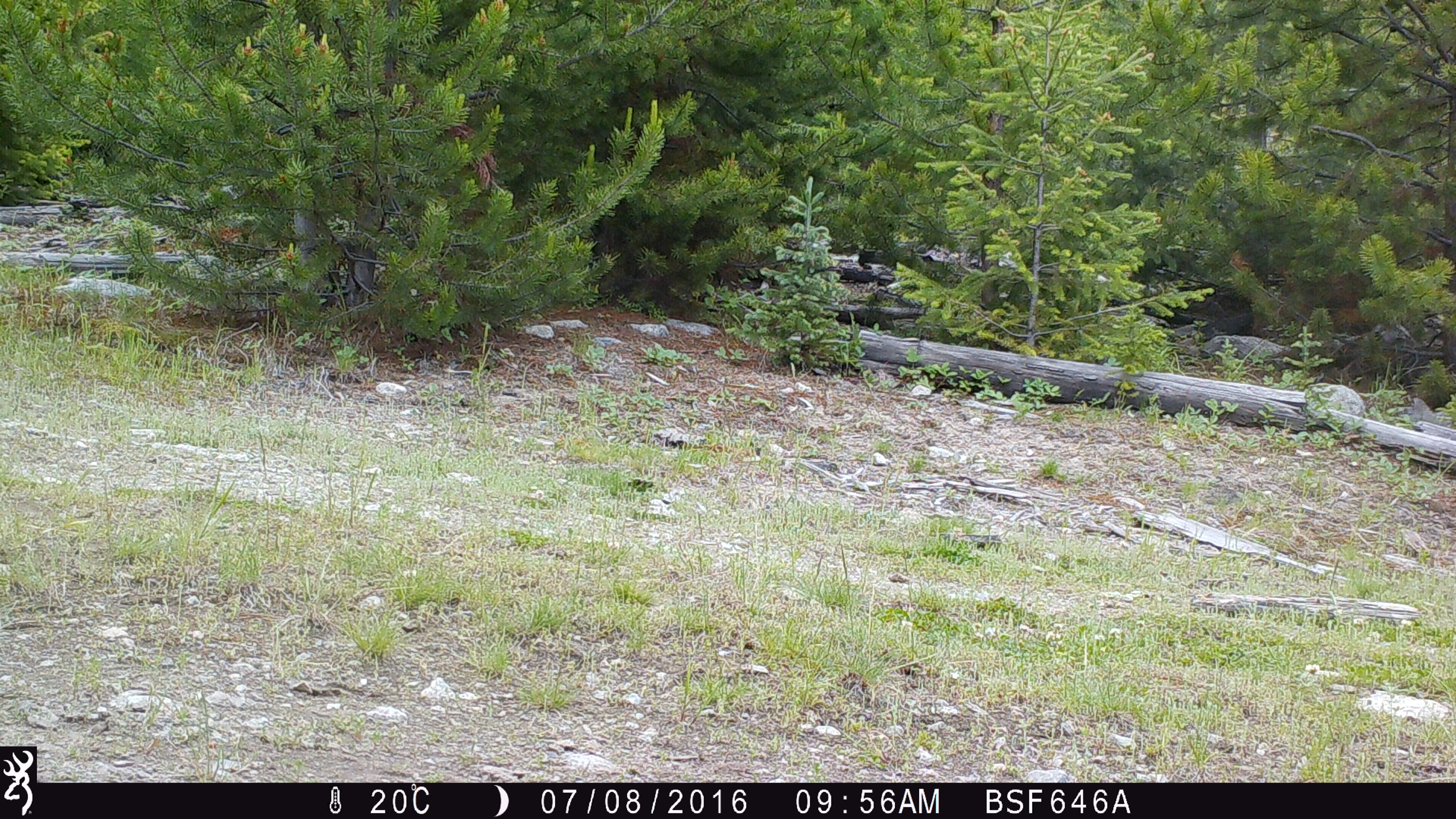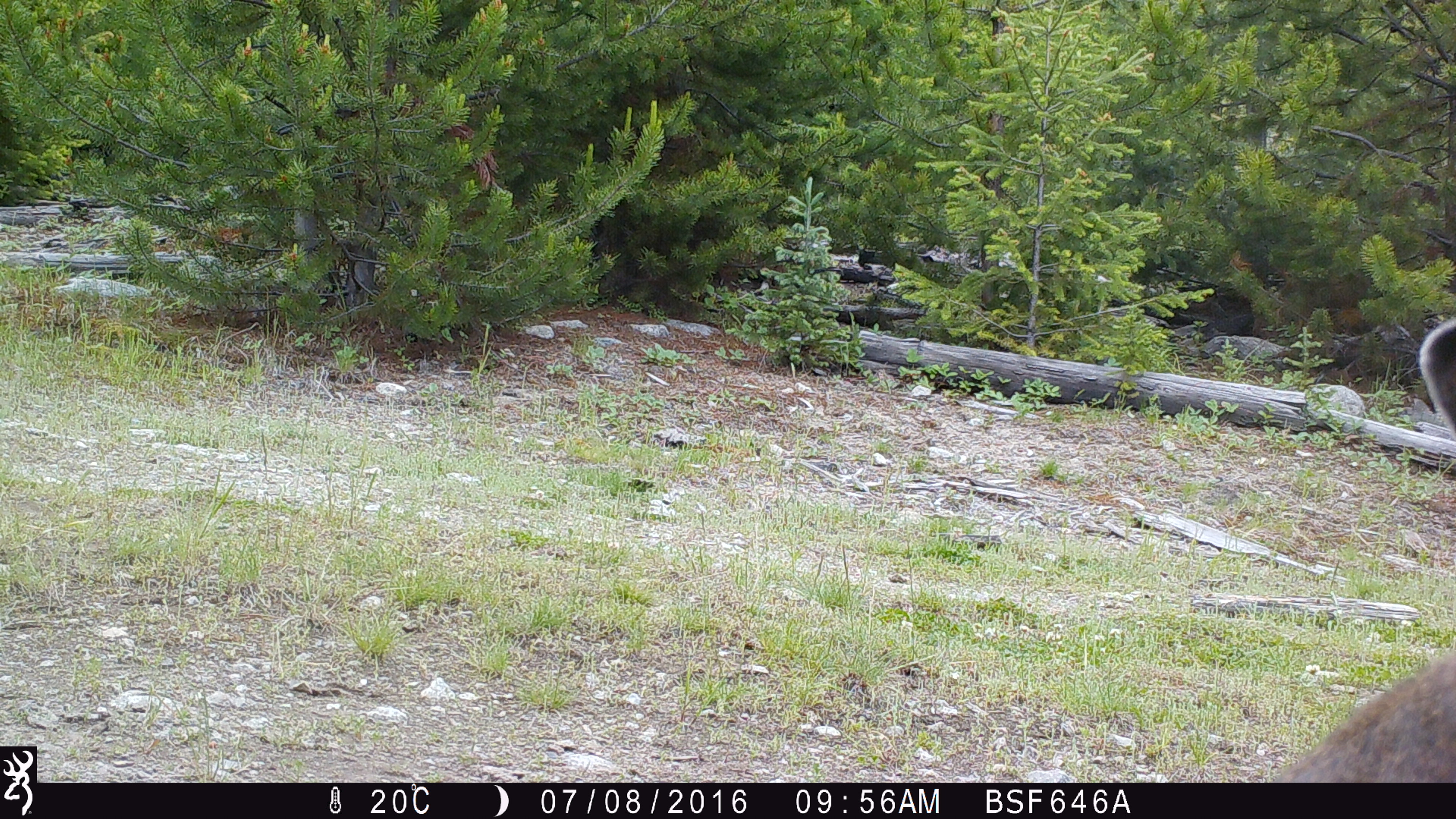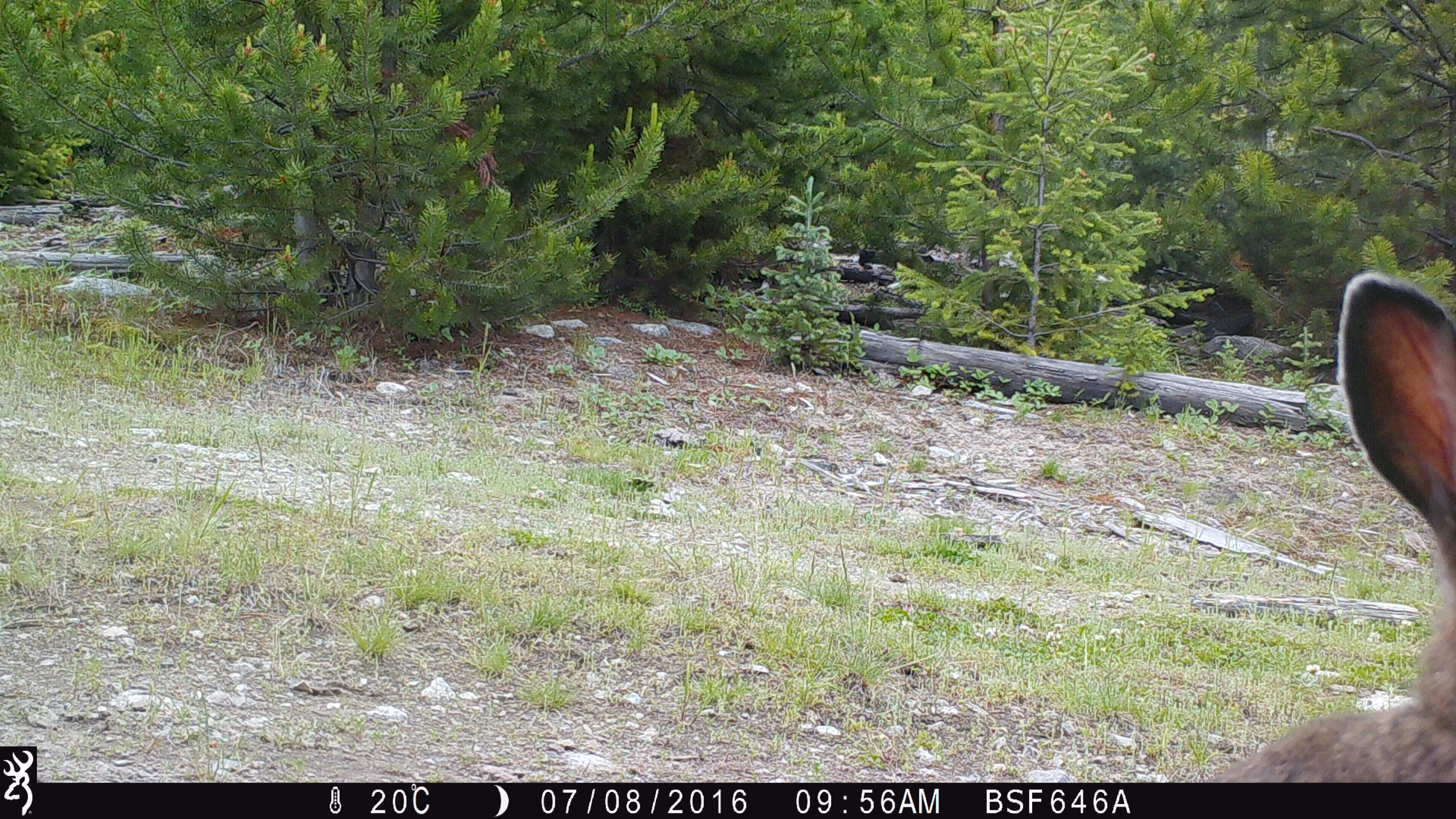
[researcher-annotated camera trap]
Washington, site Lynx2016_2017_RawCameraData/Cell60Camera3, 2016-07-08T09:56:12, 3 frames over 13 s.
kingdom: Animalia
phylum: Chordata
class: Mammalia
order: Lagomorpha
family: Leporidae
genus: Lepus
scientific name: Lepus americanus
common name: snowshoe hare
Lepus americanus (snowshoe hare). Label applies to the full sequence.